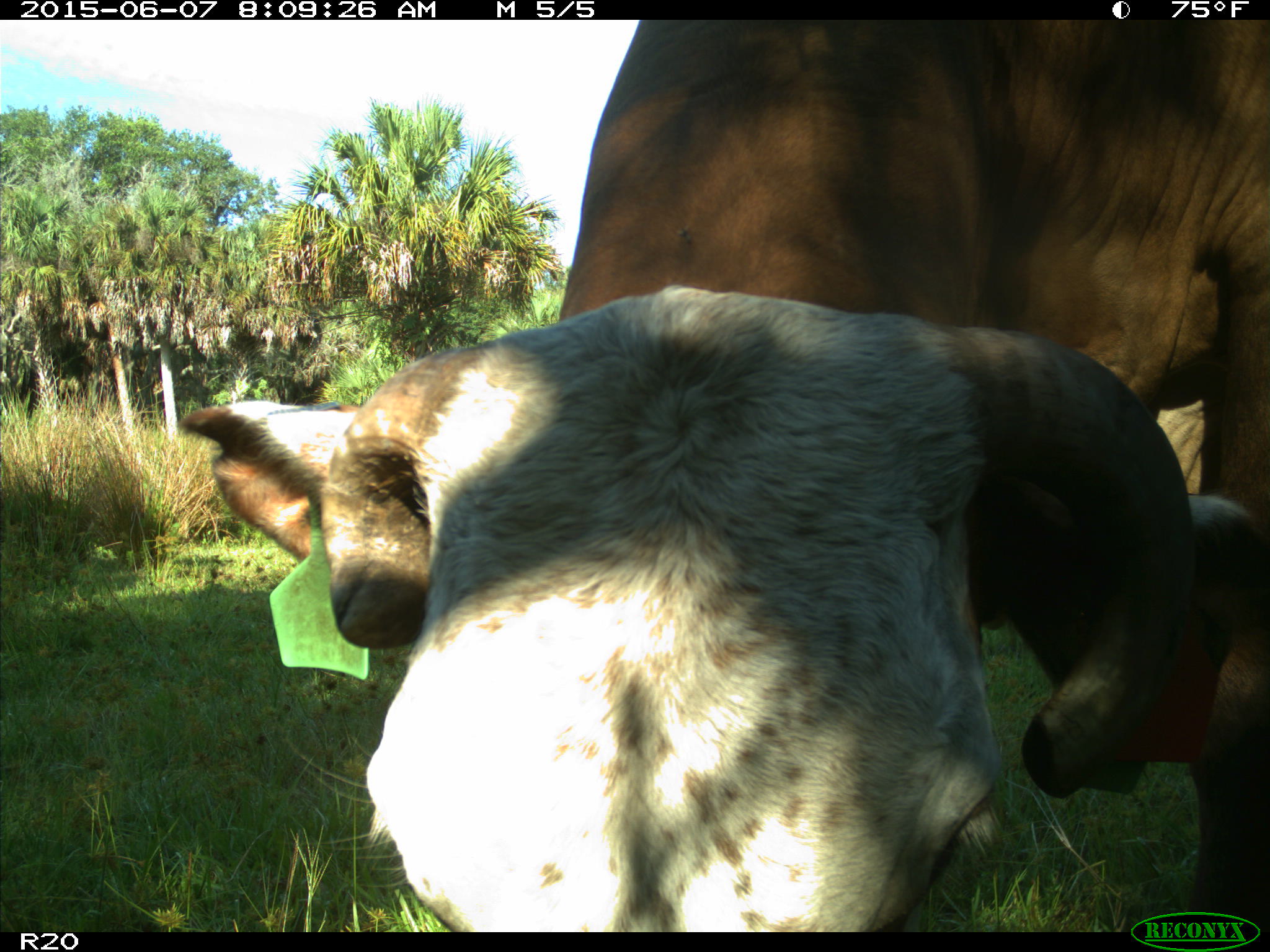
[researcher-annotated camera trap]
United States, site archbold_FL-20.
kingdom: Animalia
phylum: Chordata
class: Mammalia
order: Artiodactyla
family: Bovidae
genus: Bos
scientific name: Bos taurus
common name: domestic cow